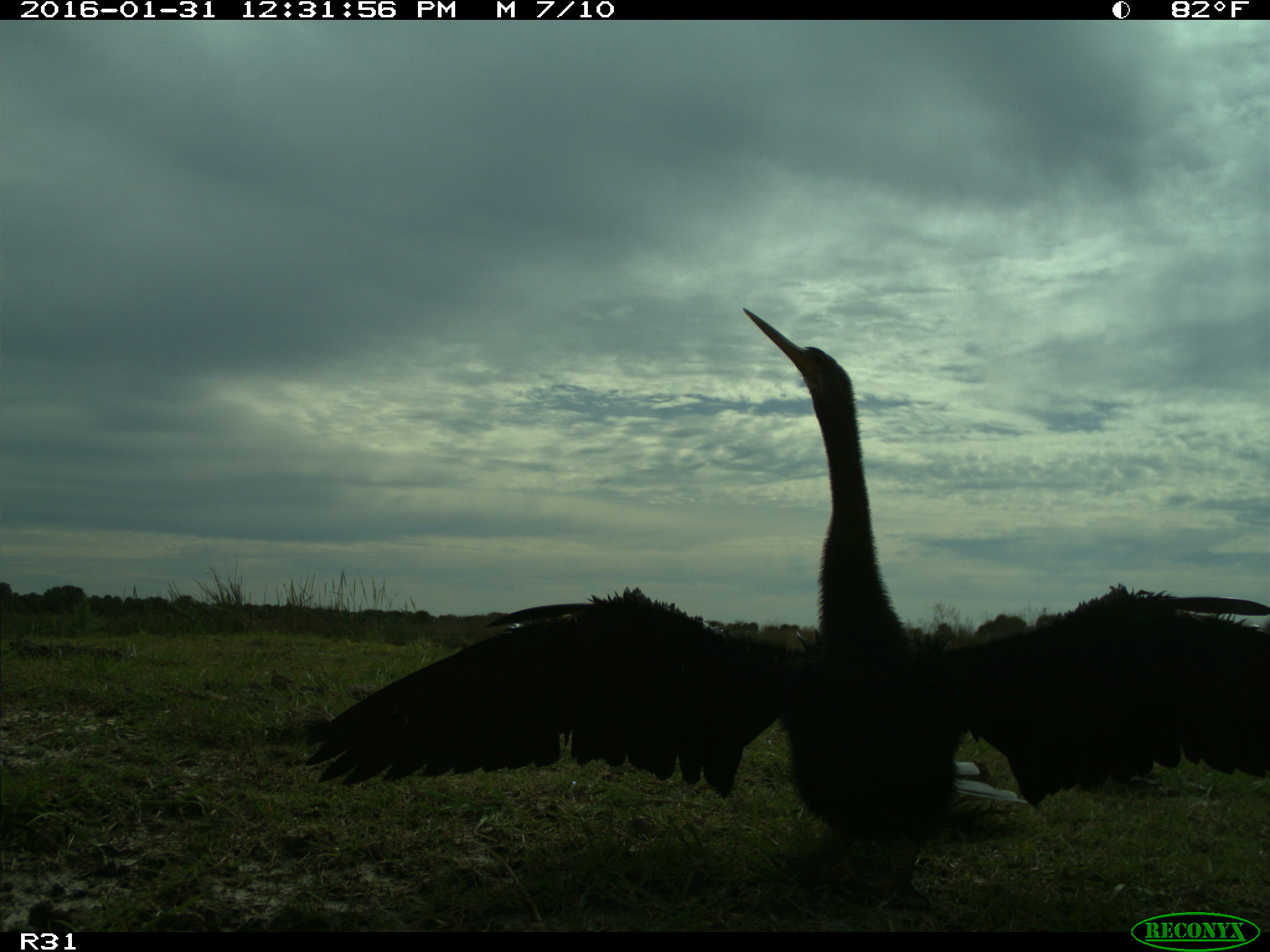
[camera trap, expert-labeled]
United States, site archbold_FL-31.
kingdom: Animalia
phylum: Chordata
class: Aves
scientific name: Aves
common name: birds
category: unidentified bird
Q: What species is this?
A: Unidentified bird (birds) (Aves).